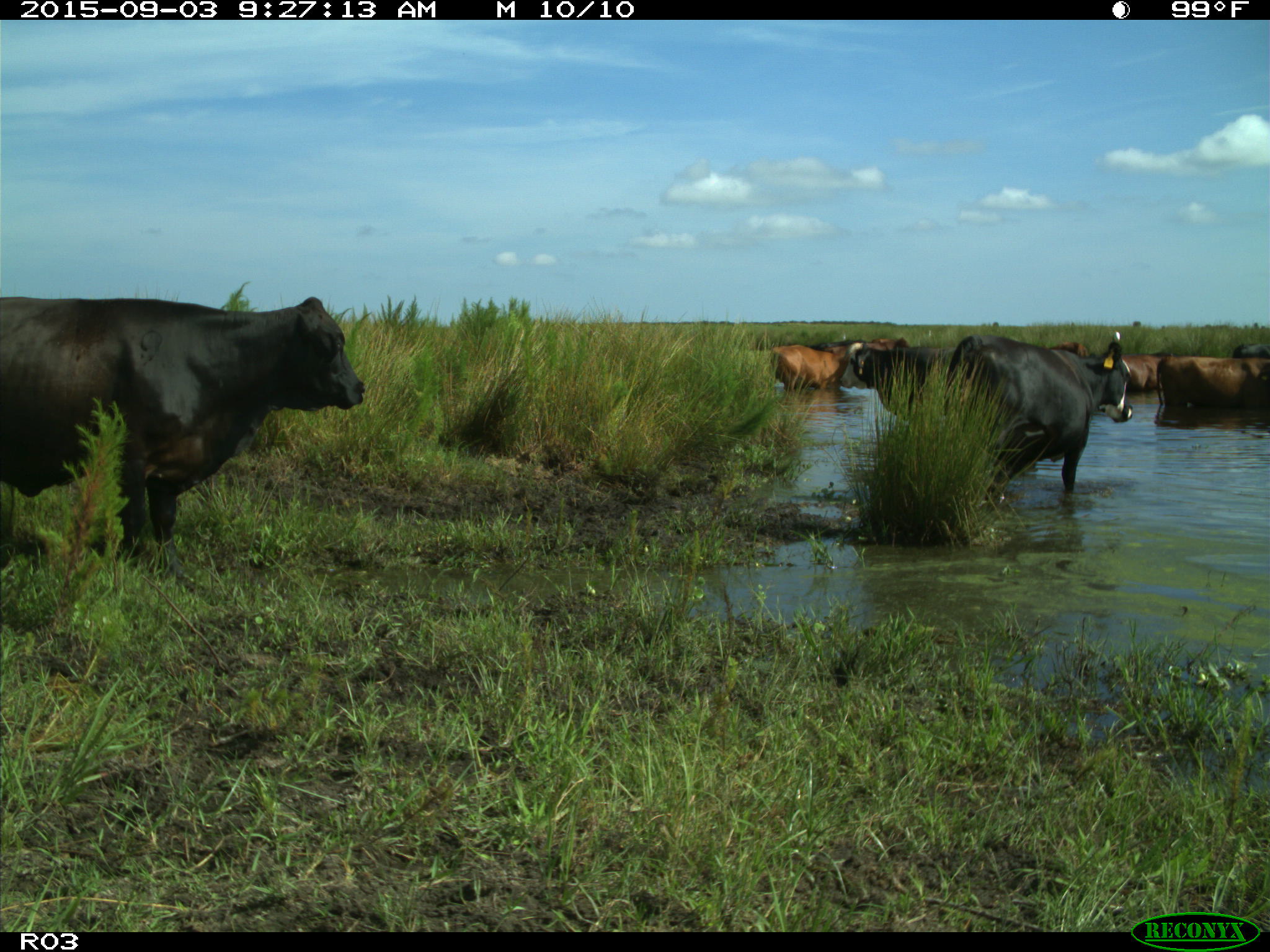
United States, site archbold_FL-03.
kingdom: Animalia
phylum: Chordata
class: Mammalia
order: Artiodactyla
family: Bovidae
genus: Bos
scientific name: Bos taurus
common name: domestic cow